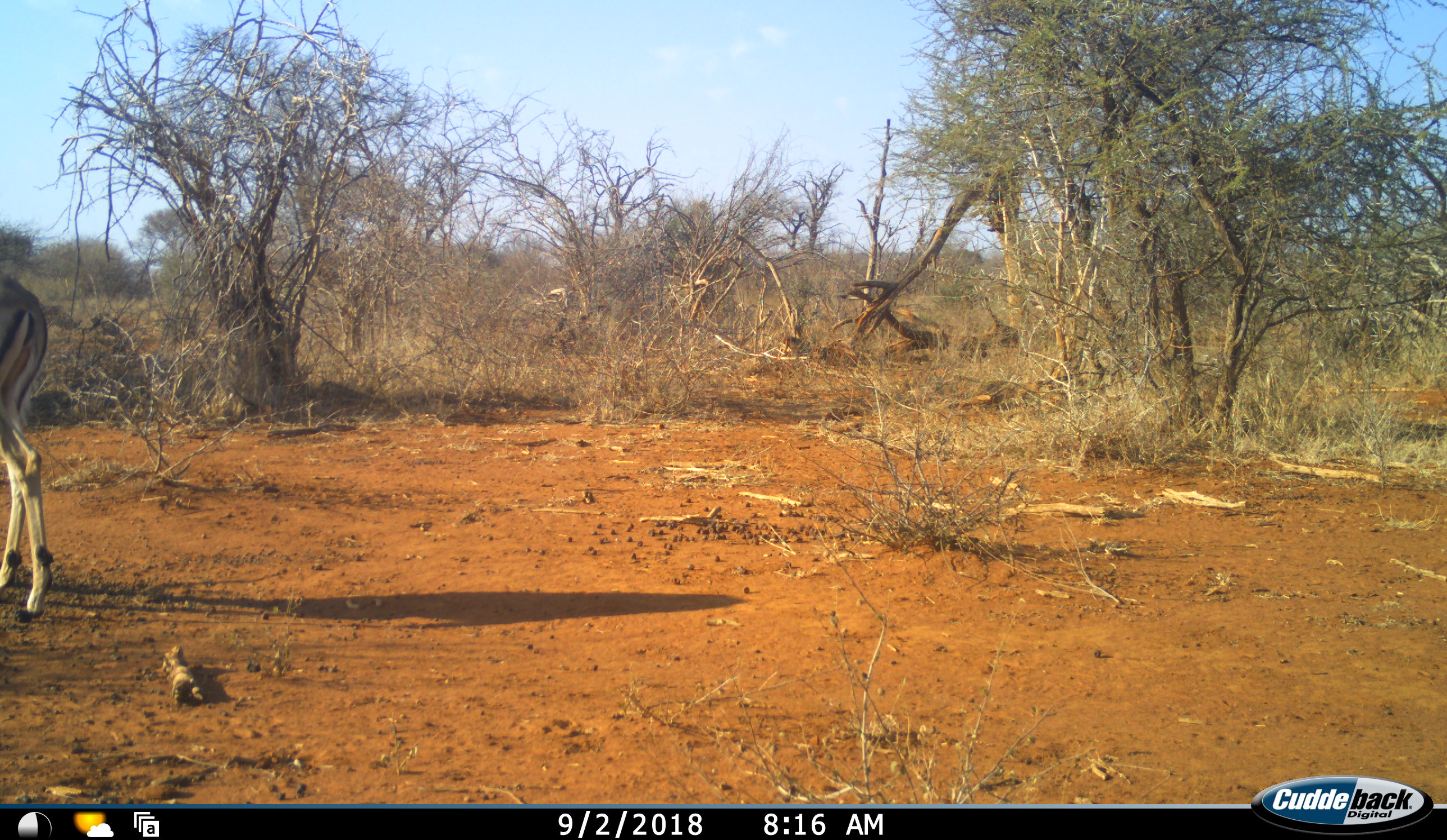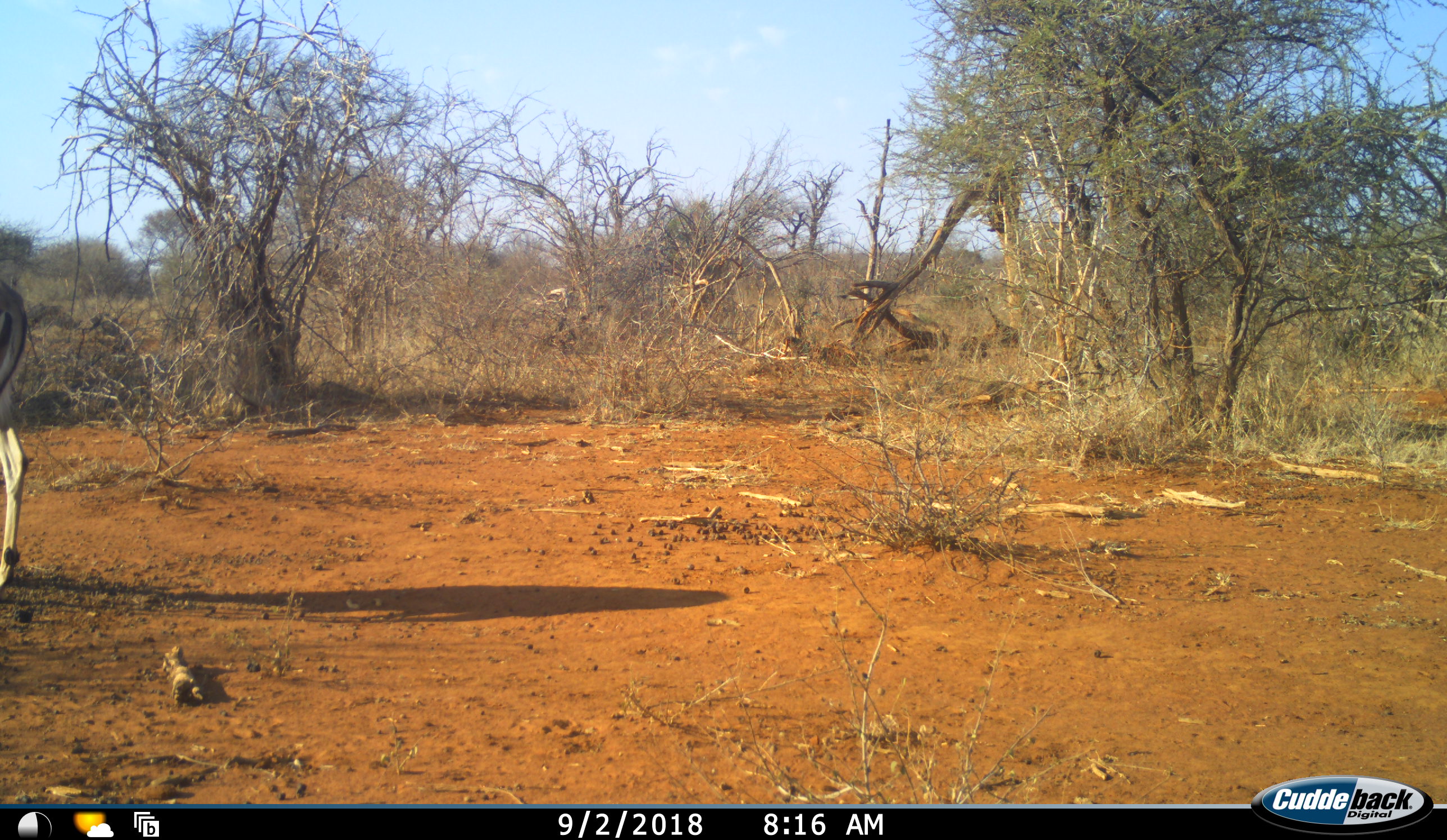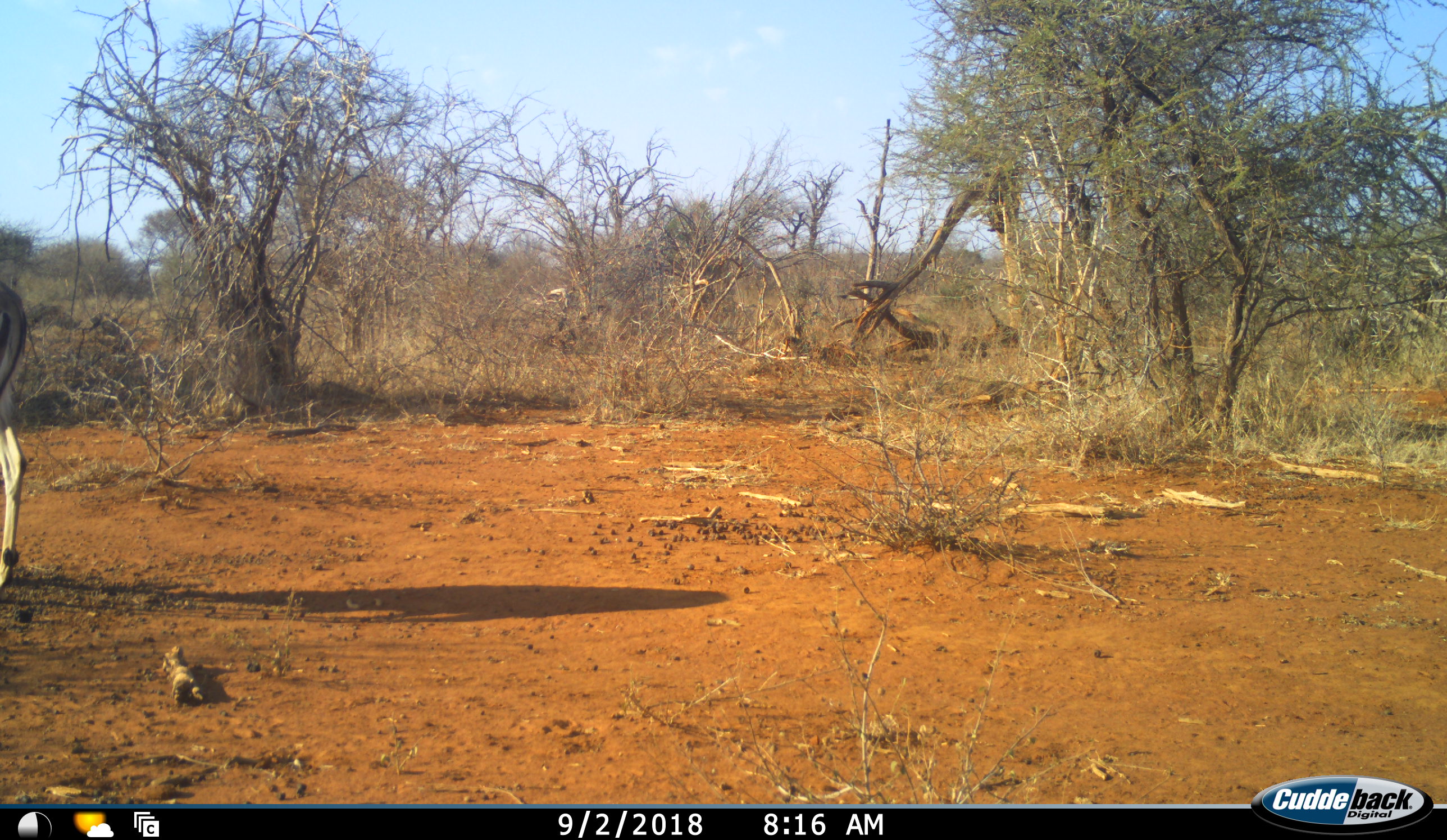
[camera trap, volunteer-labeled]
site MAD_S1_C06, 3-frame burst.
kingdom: Animalia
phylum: Chordata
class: Mammalia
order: Artiodactyla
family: Bovidae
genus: Aepyceros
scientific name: Aepyceros melampus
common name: impala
Impala (Aepyceros melampus), count 1. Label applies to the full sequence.